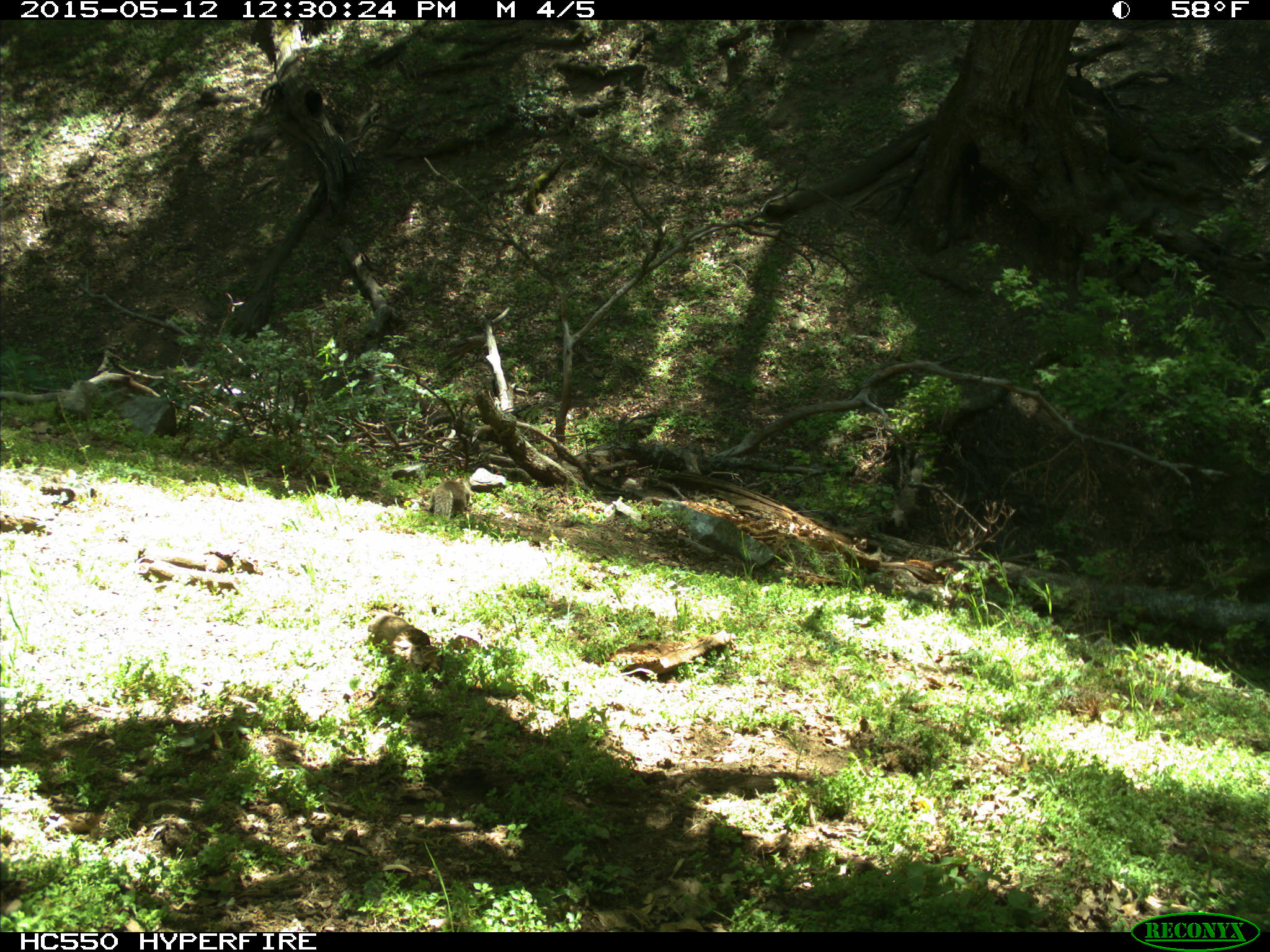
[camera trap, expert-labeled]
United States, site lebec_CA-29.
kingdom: Animalia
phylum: Chordata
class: Mammalia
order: Rodentia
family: Sciuridae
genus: Otospermophilus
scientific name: Otospermophilus beecheyi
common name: california ground squirrel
Otospermophilus beecheyi (california ground squirrel).